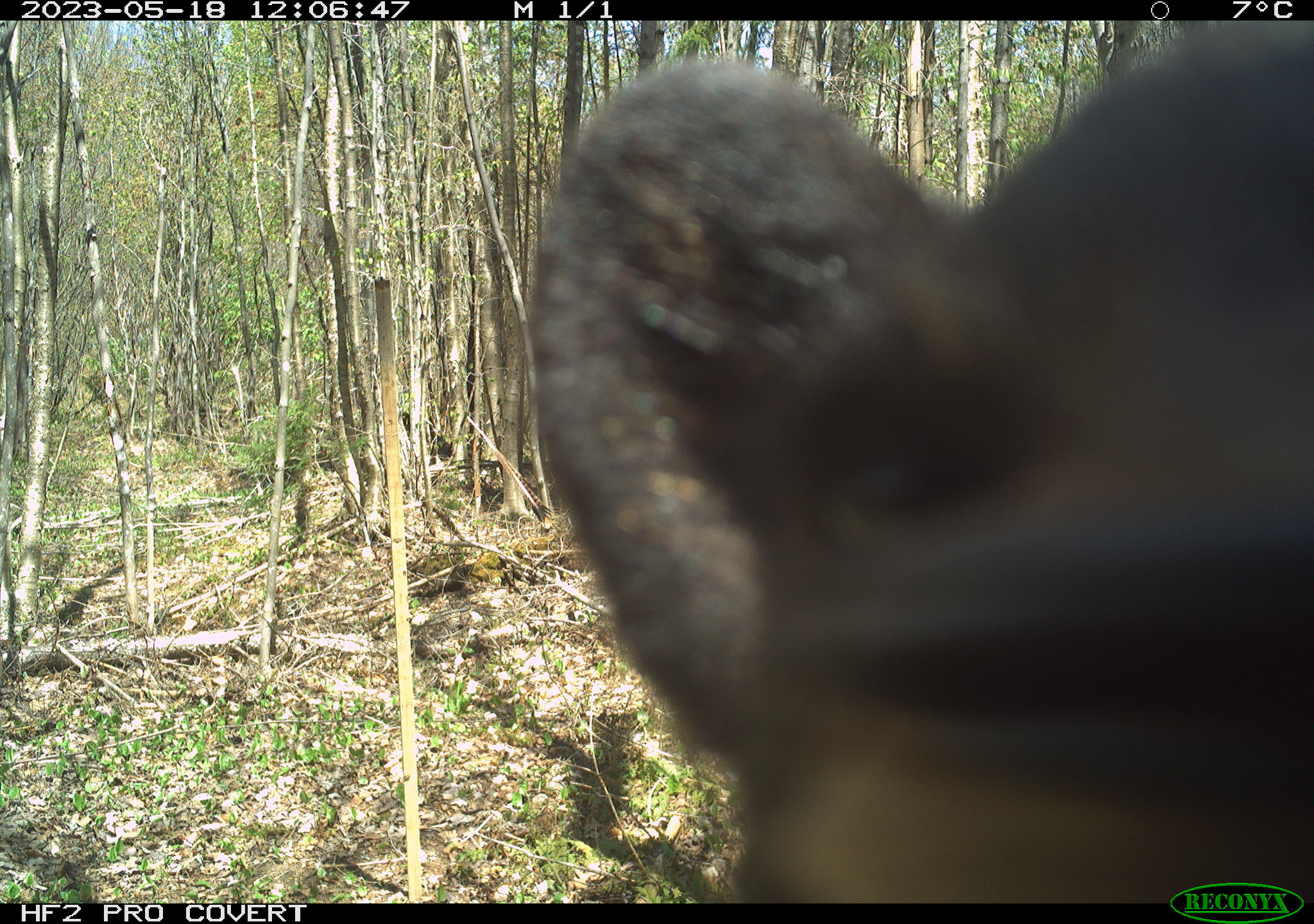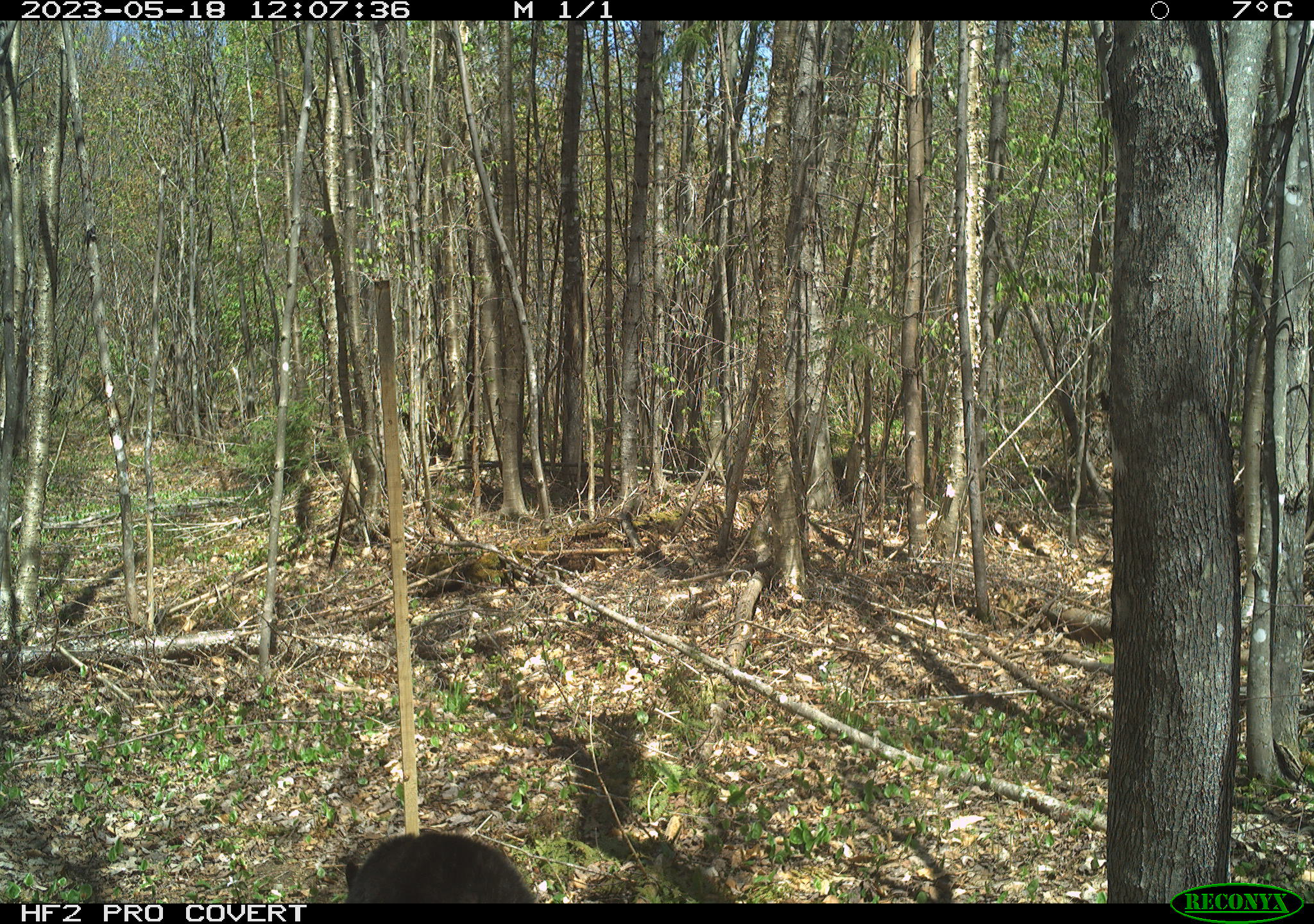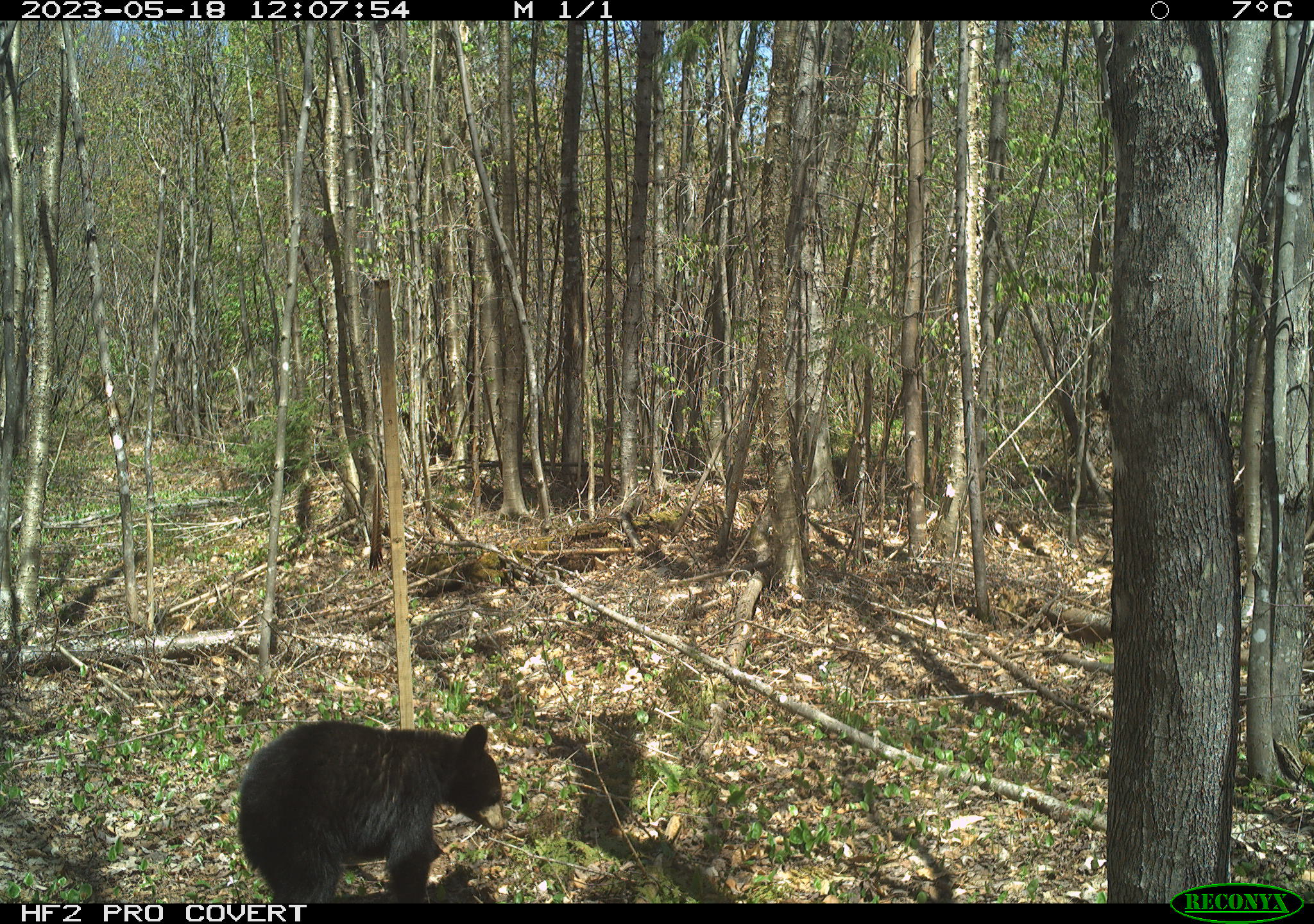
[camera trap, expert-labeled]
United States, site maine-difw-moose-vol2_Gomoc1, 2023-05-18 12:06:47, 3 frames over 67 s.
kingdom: Animalia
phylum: Chordata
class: Mammalia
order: Carnivora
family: Ursidae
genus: Ursus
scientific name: Ursus americanus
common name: black bear